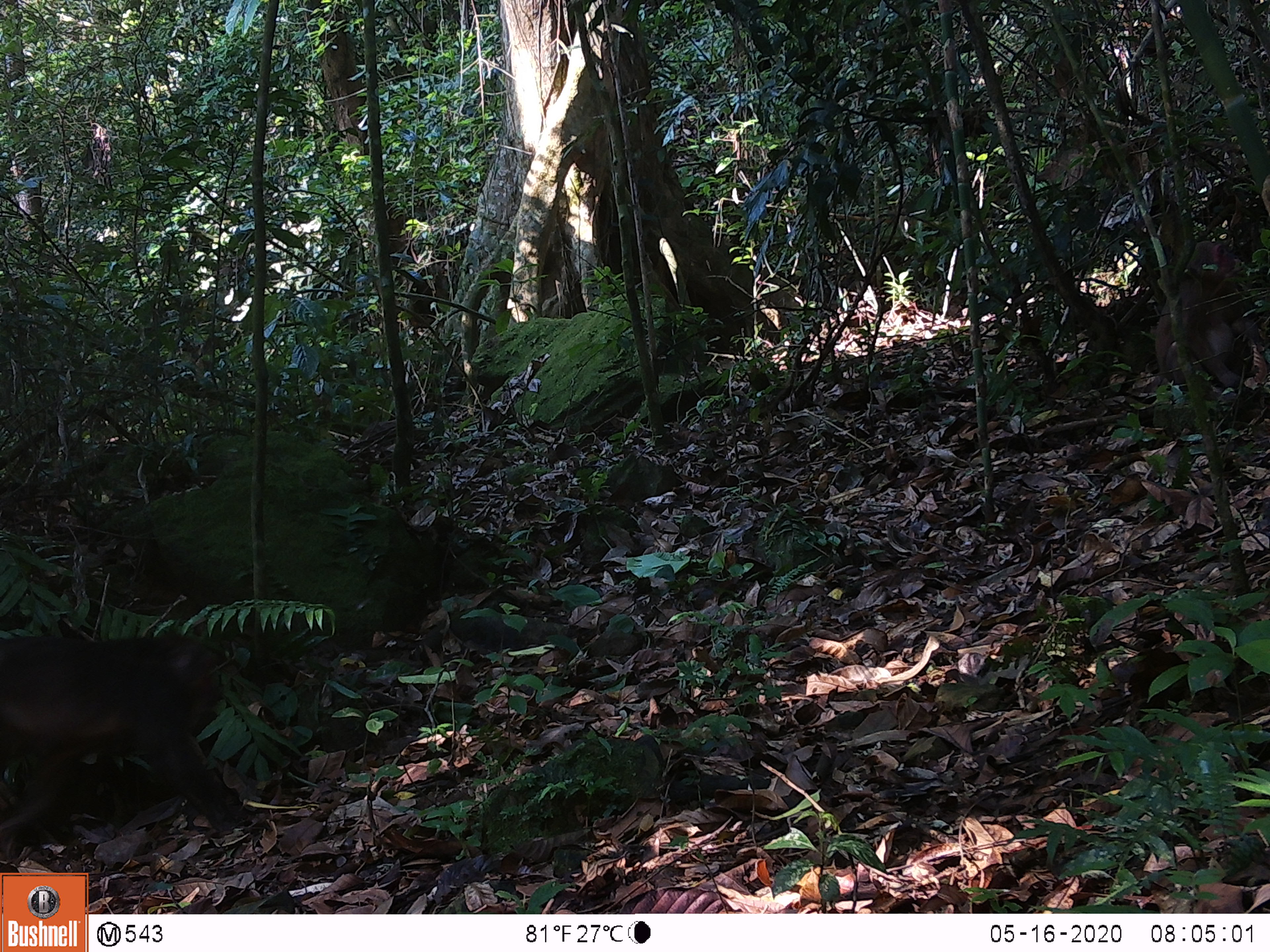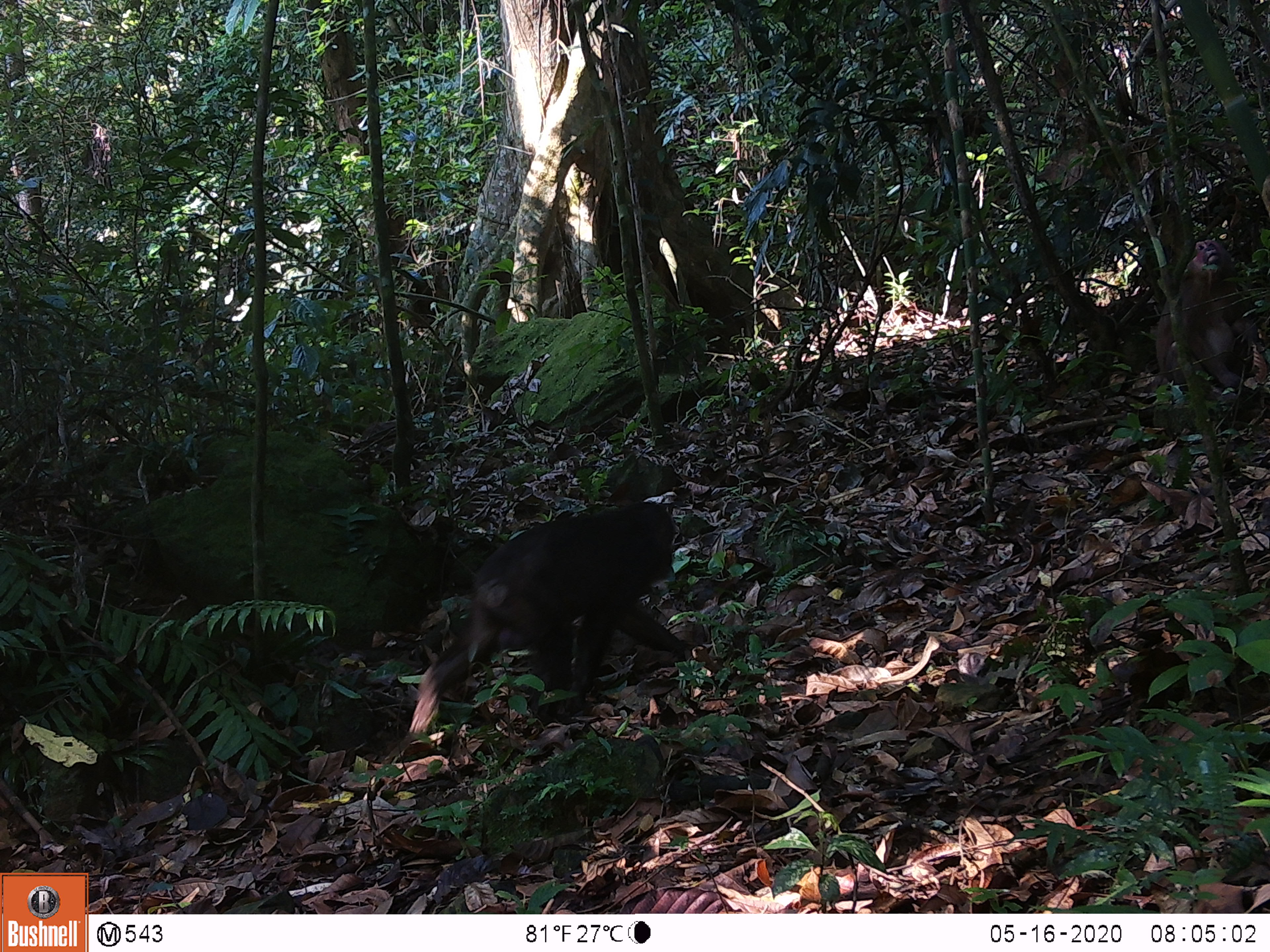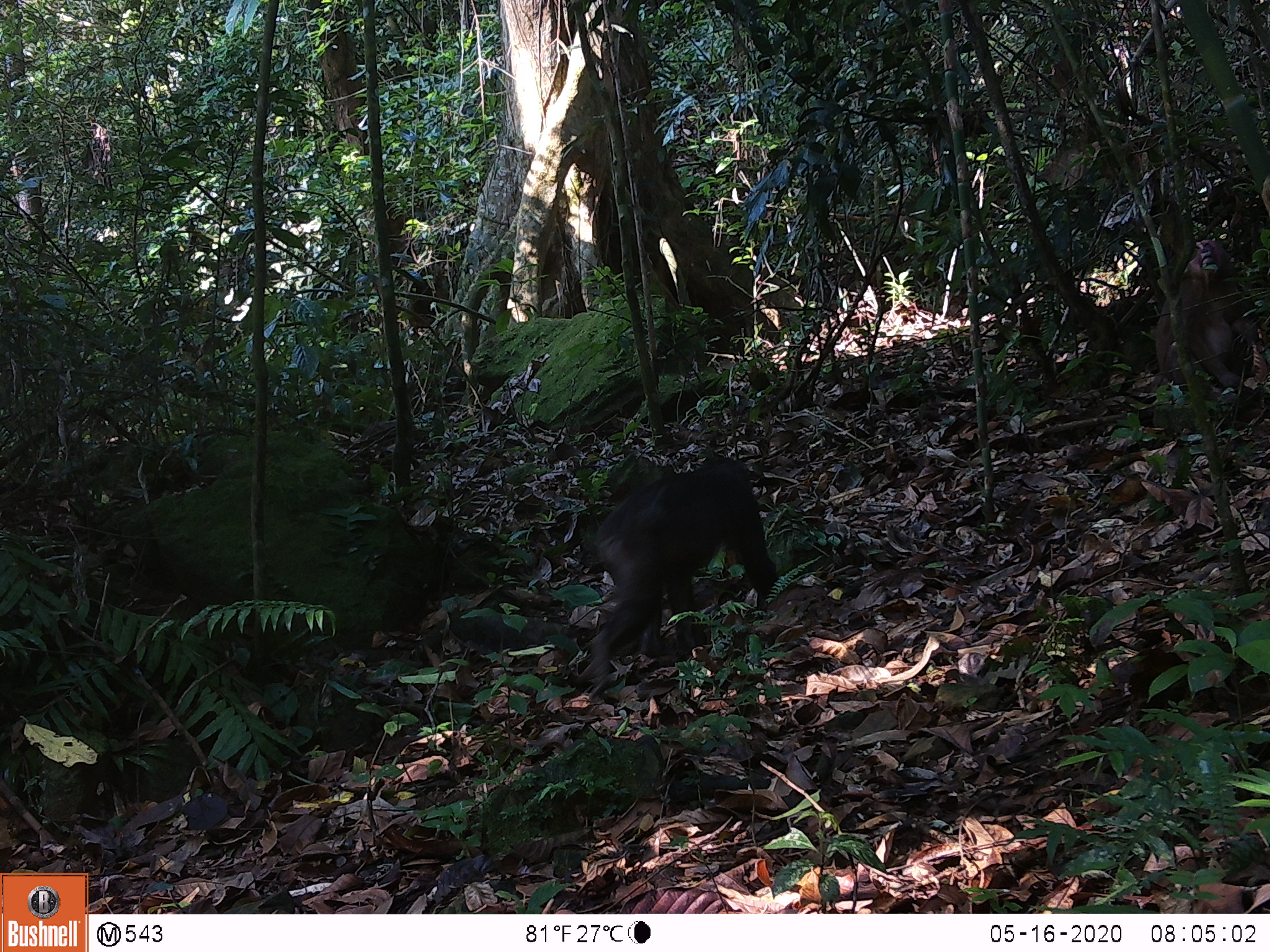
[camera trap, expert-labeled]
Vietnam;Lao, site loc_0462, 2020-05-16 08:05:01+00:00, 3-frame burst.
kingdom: Animalia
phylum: Chordata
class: Mammalia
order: Primates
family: Cercopithecidae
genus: Macaca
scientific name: Macaca arctoides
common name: stump-tailed macaque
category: stump tailed macaque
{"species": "stump tailed macaque (stump-tailed macaque) (Macaca arctoides)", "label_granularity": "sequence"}